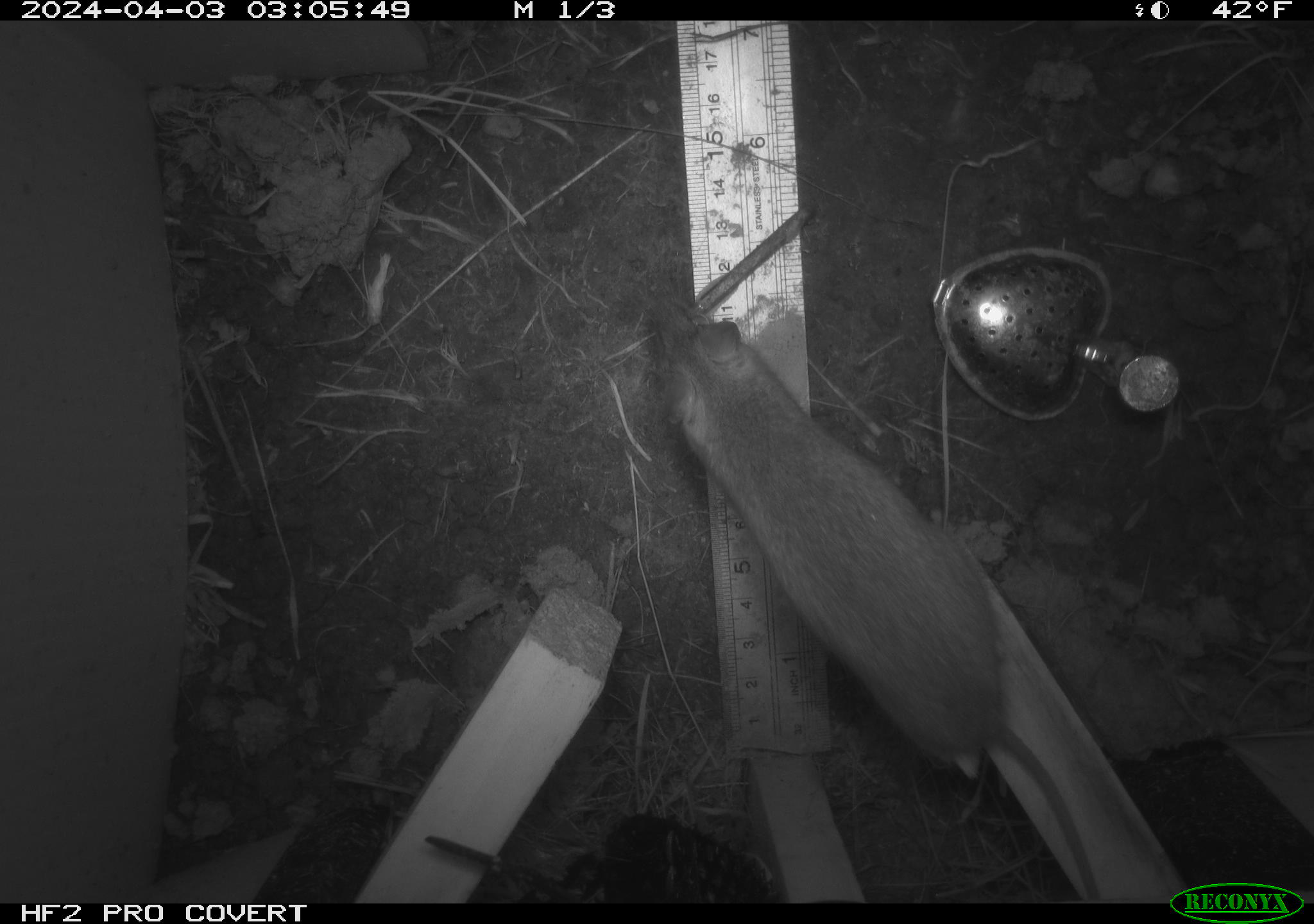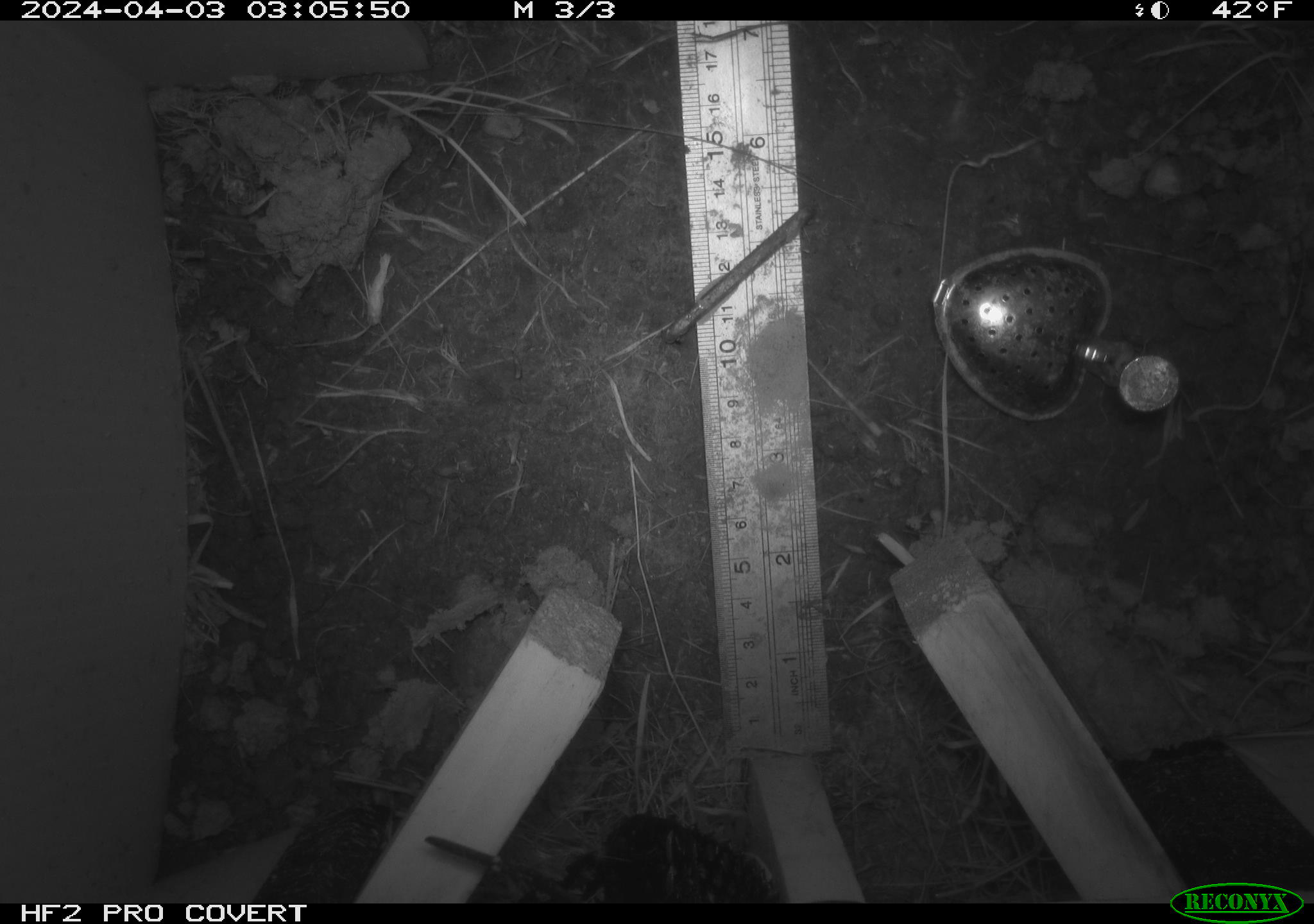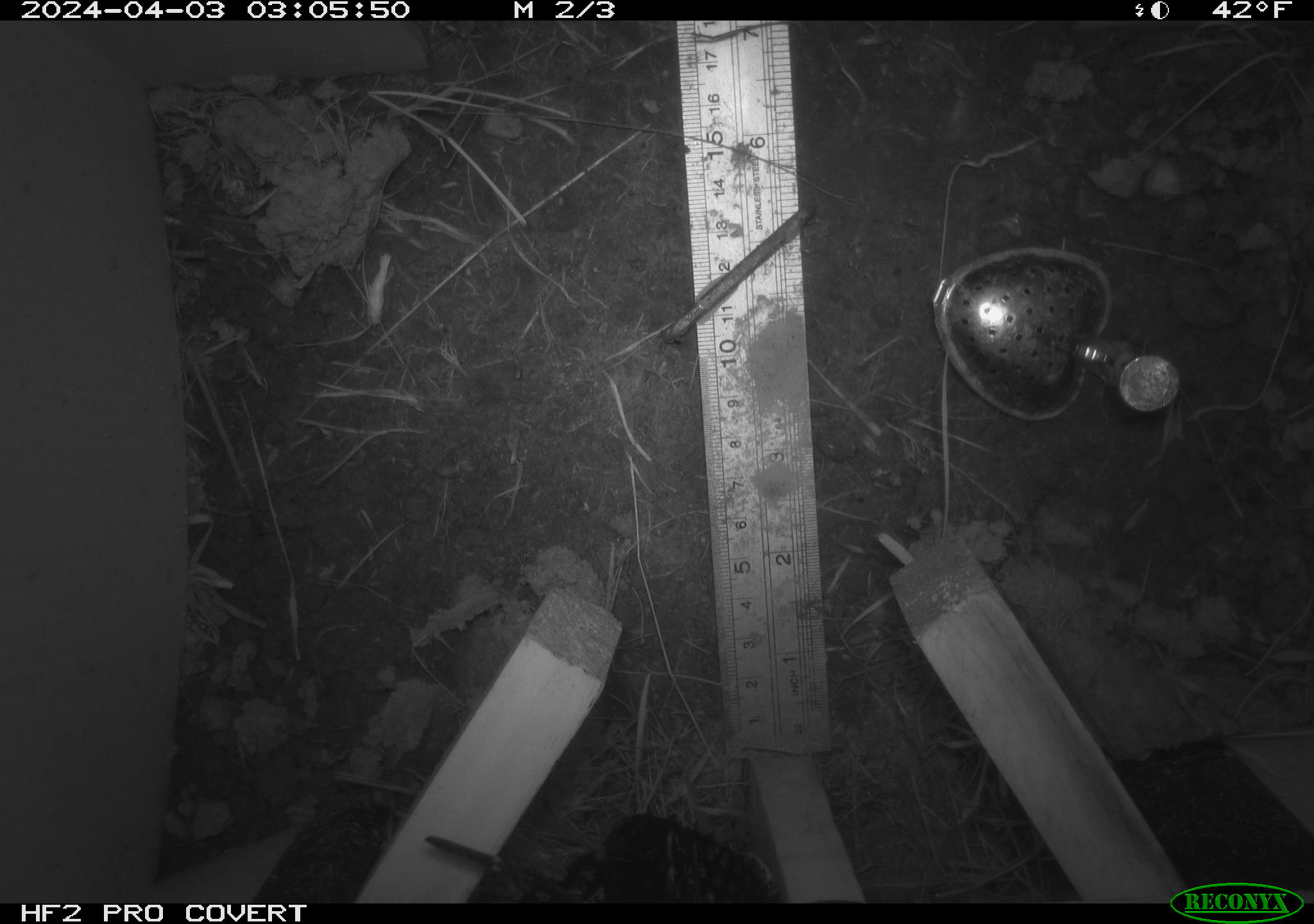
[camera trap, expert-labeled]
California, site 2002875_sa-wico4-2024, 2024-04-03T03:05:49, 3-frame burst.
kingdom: Animalia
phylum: Chordata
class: Mammalia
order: Rodentia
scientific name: Rodentia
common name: rodent